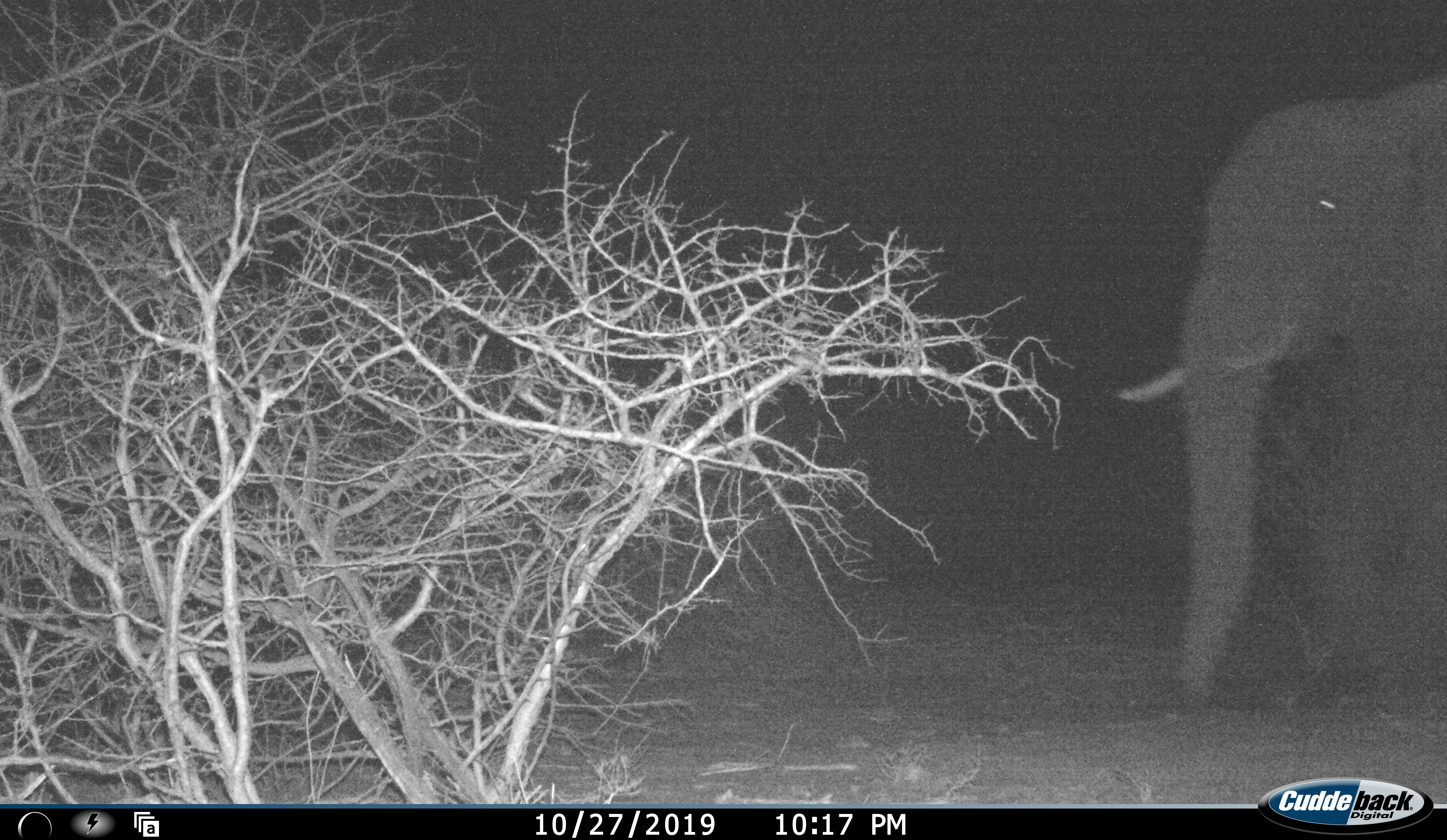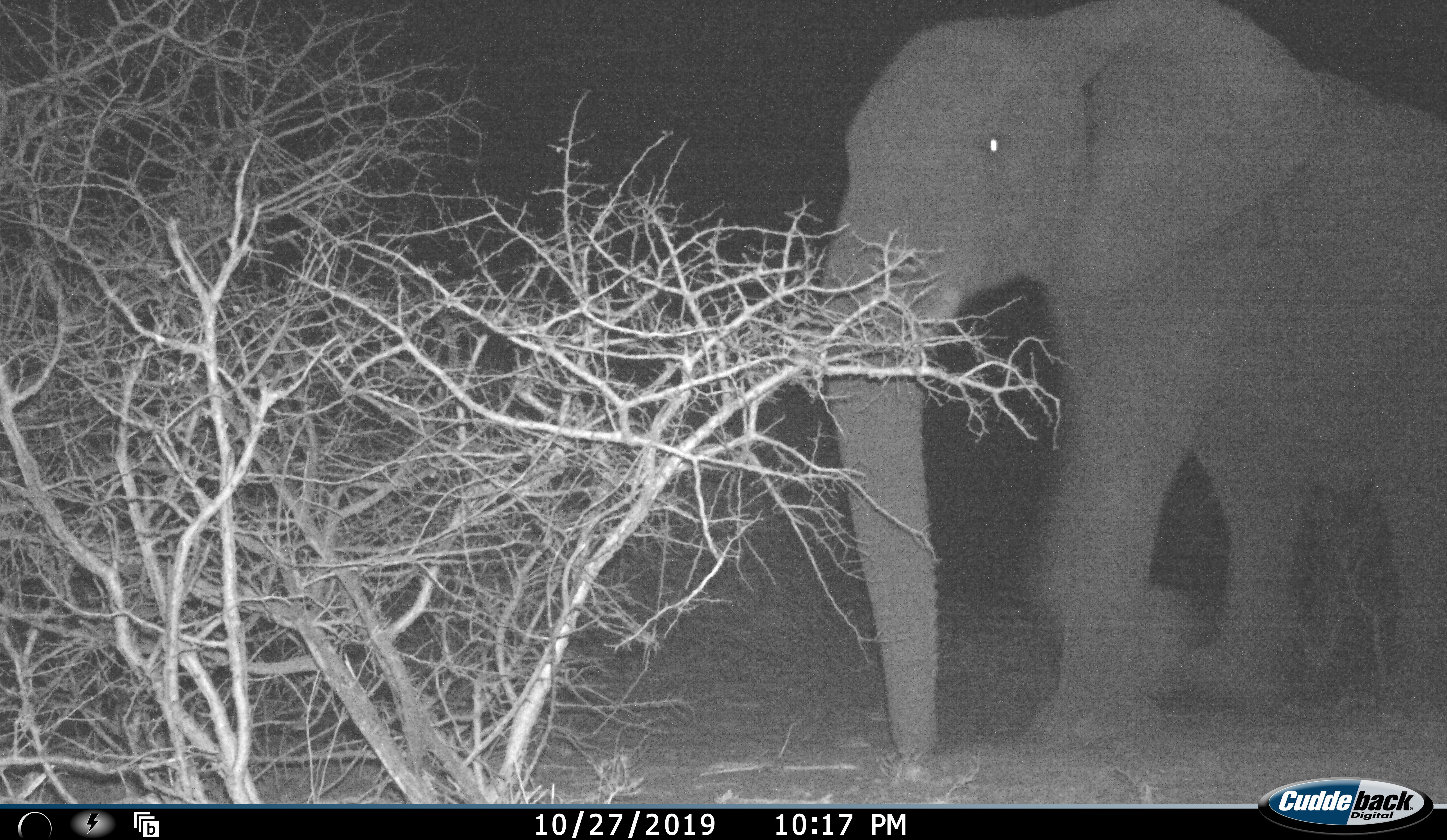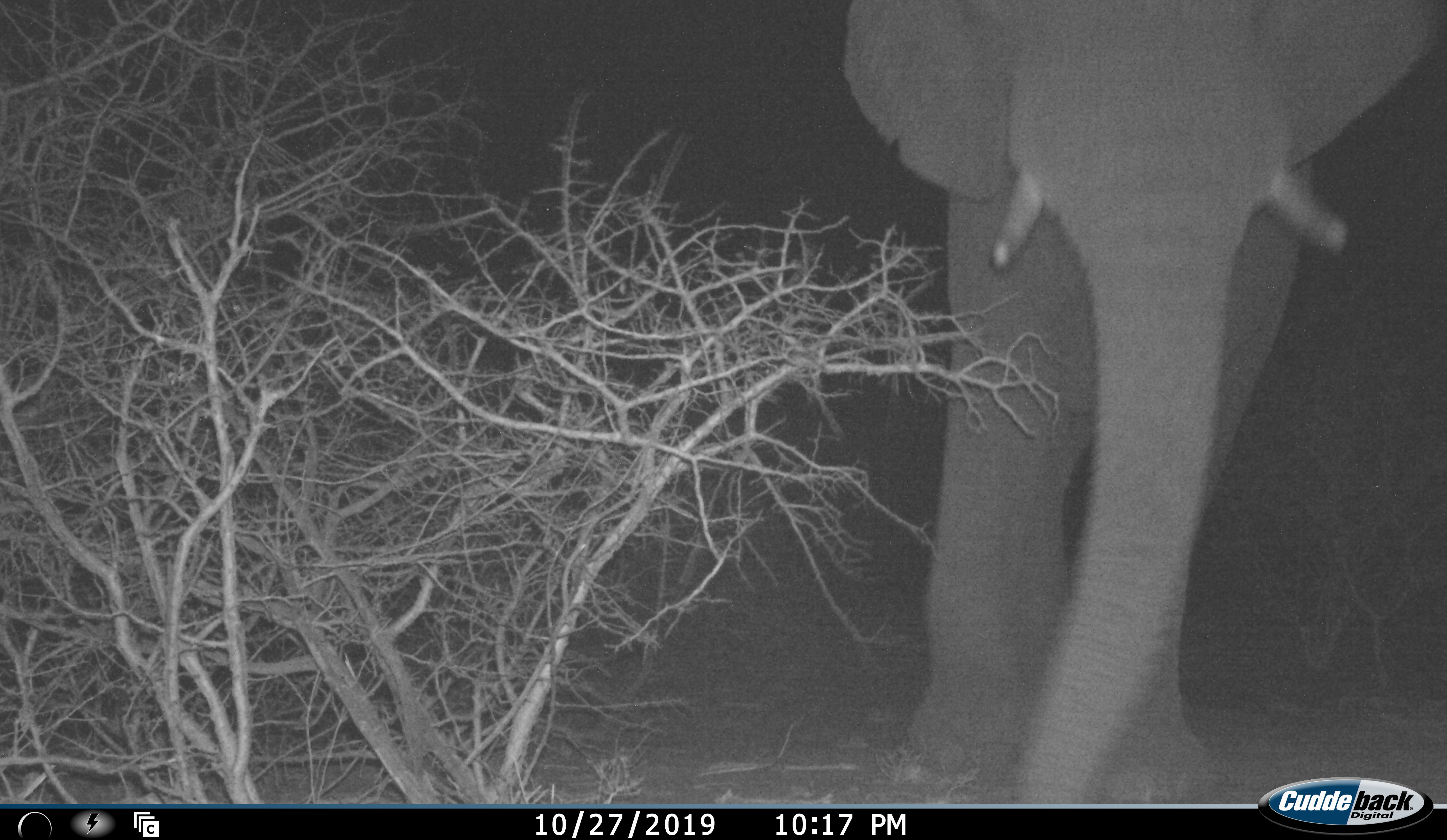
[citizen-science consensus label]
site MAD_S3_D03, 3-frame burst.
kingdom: Animalia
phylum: Chordata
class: Mammalia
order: Proboscidea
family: Elephantidae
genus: Loxodonta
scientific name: Loxodonta africana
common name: african bush elephant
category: elephant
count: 1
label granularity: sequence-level